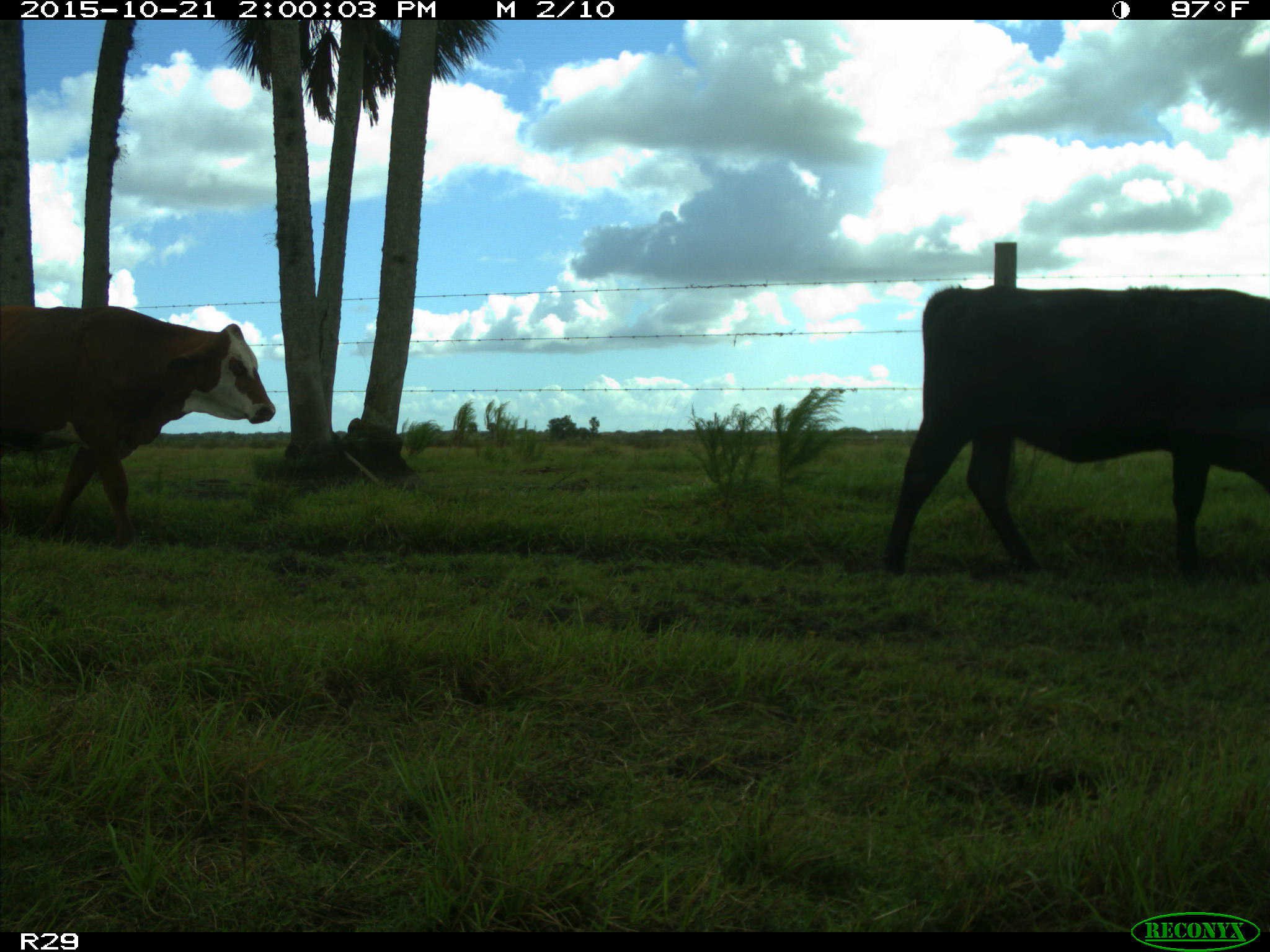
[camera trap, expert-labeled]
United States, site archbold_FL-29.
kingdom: Animalia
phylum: Chordata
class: Mammalia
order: Artiodactyla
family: Bovidae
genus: Bos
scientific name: Bos taurus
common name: domestic cow